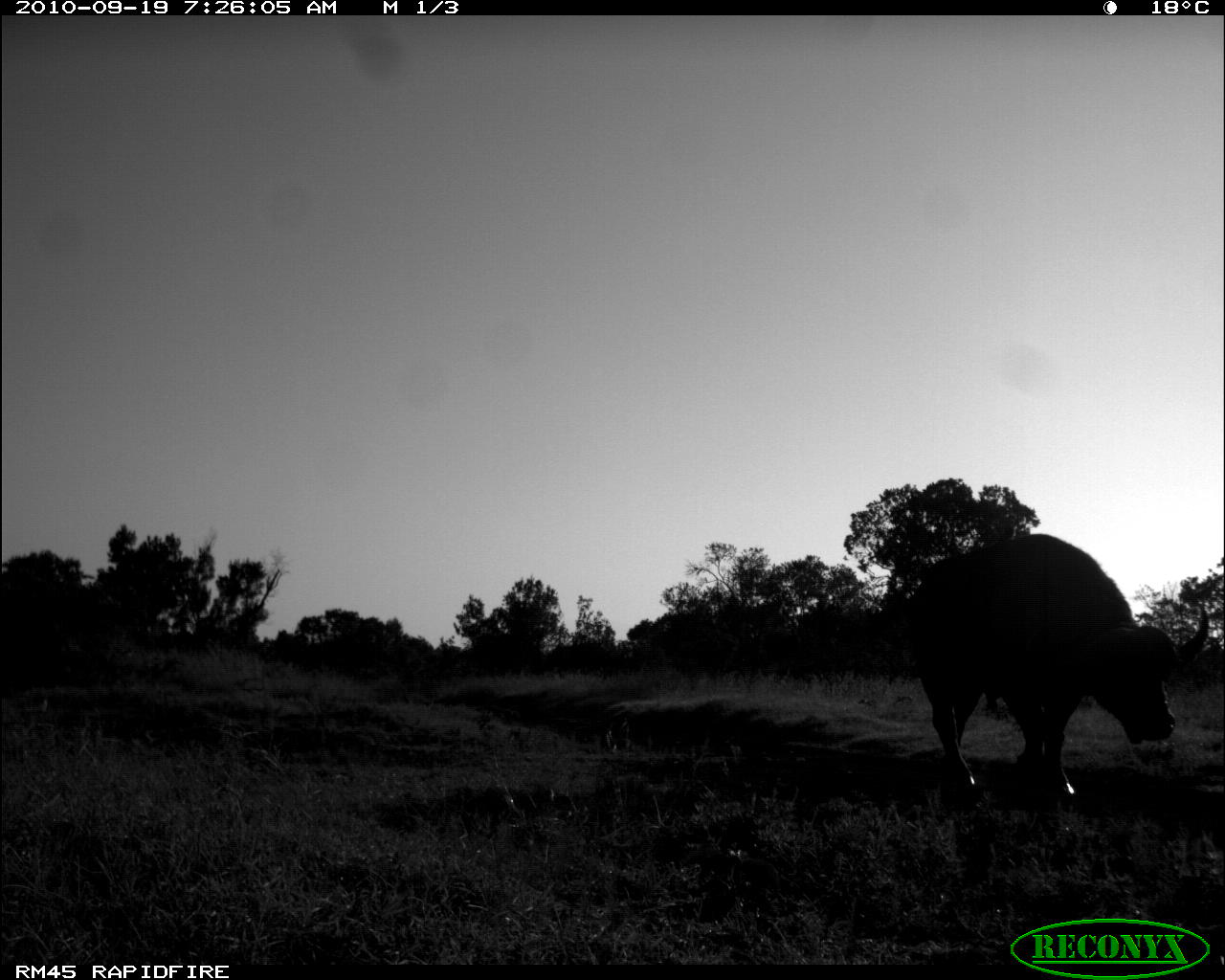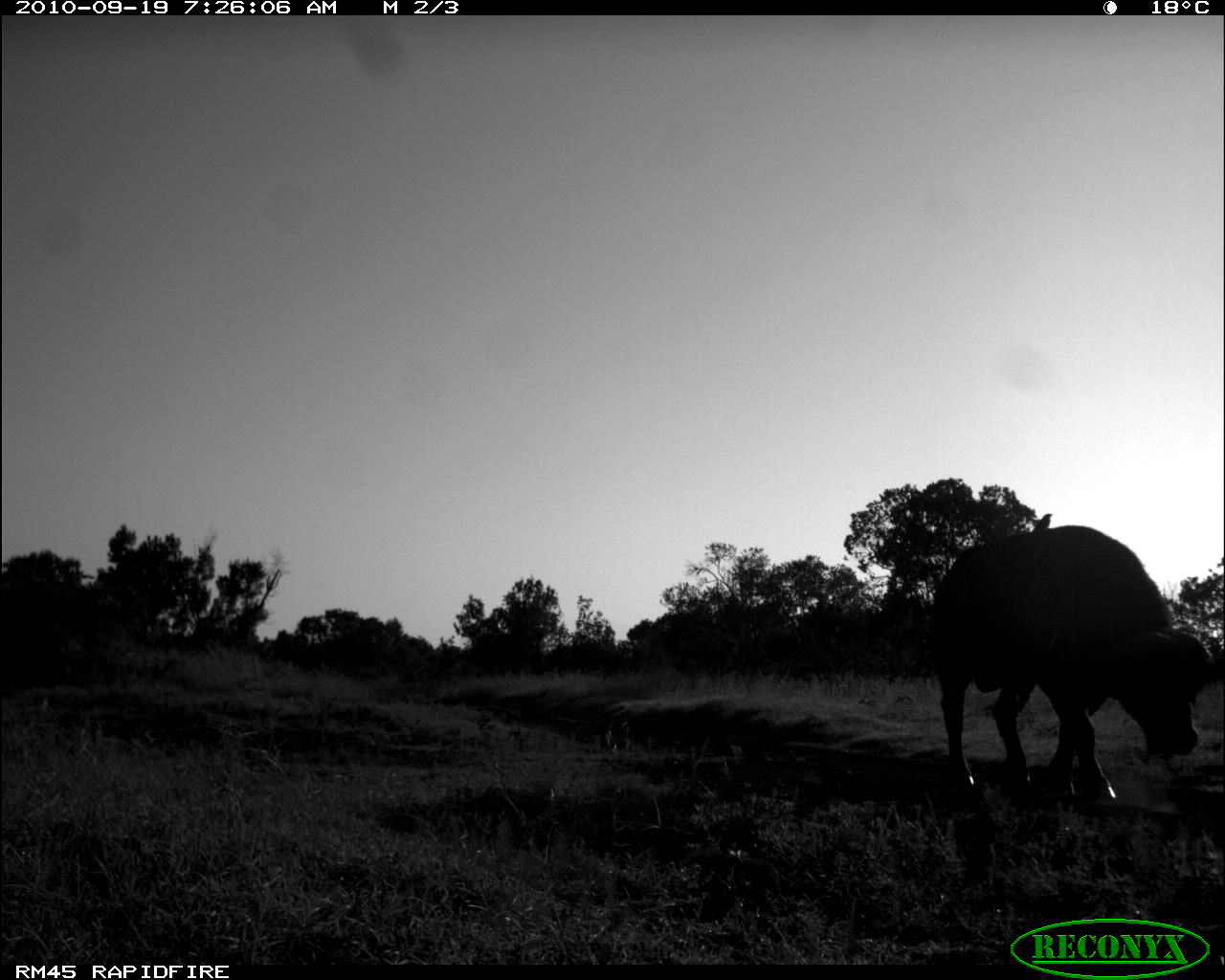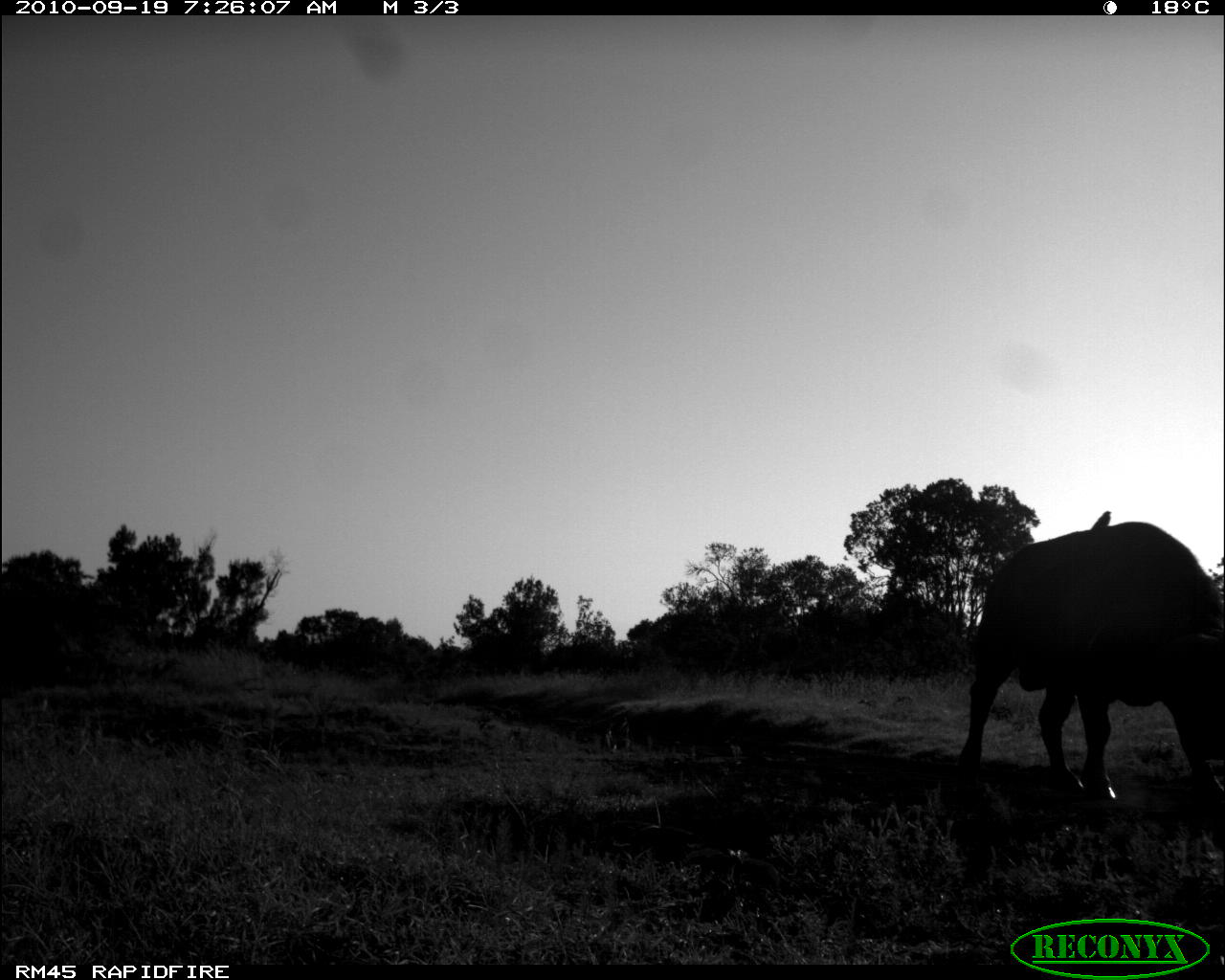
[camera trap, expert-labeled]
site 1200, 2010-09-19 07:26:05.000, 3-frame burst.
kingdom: Animalia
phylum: Chordata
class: Mammalia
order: Artiodactyla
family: Bovidae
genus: Syncerus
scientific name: Syncerus caffer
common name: african buffalo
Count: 1.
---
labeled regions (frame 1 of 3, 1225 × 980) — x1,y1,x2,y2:
syncerus caffer: 892,533,1209,798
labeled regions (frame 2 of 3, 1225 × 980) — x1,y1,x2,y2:
syncerus caffer: 925,525,1220,806; 1027,513,1053,530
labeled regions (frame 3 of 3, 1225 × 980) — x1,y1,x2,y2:
syncerus caffer: 954,523,1219,805; 1090,511,1112,531